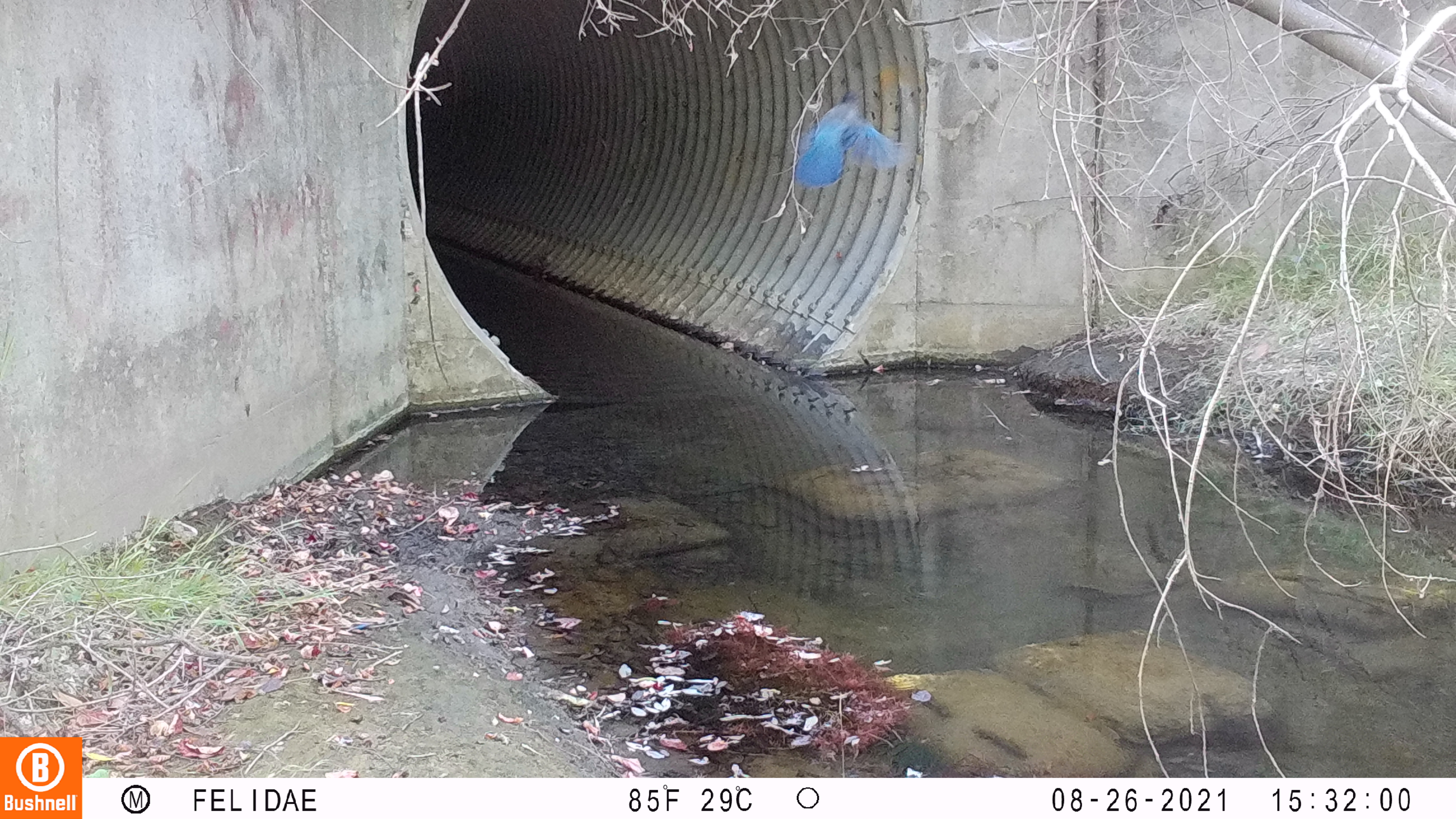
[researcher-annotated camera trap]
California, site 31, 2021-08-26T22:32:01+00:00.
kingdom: Animalia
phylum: Chordata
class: Aves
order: Passeriformes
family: Corvidae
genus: Cyanocitta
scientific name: Cyanocitta stelleri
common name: steller's jay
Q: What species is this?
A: Steller's jay (Cyanocitta stelleri).